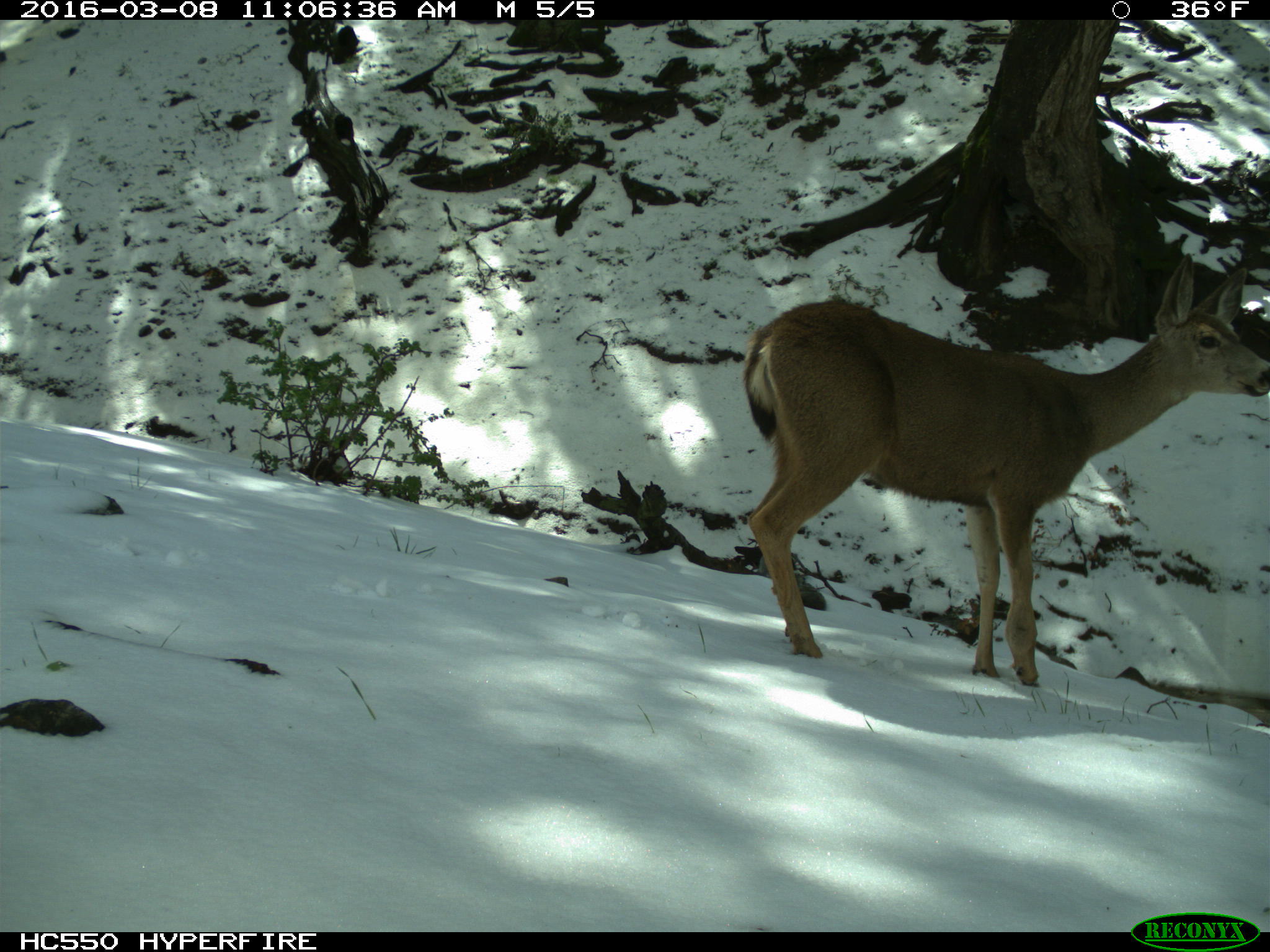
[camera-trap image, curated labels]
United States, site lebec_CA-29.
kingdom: Animalia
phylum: Chordata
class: Mammalia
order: Artiodactyla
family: Cervidae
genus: Odocoileus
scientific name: Odocoileus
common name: deer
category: unidentified deer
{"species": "unidentified deer (deer) (Odocoileus)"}